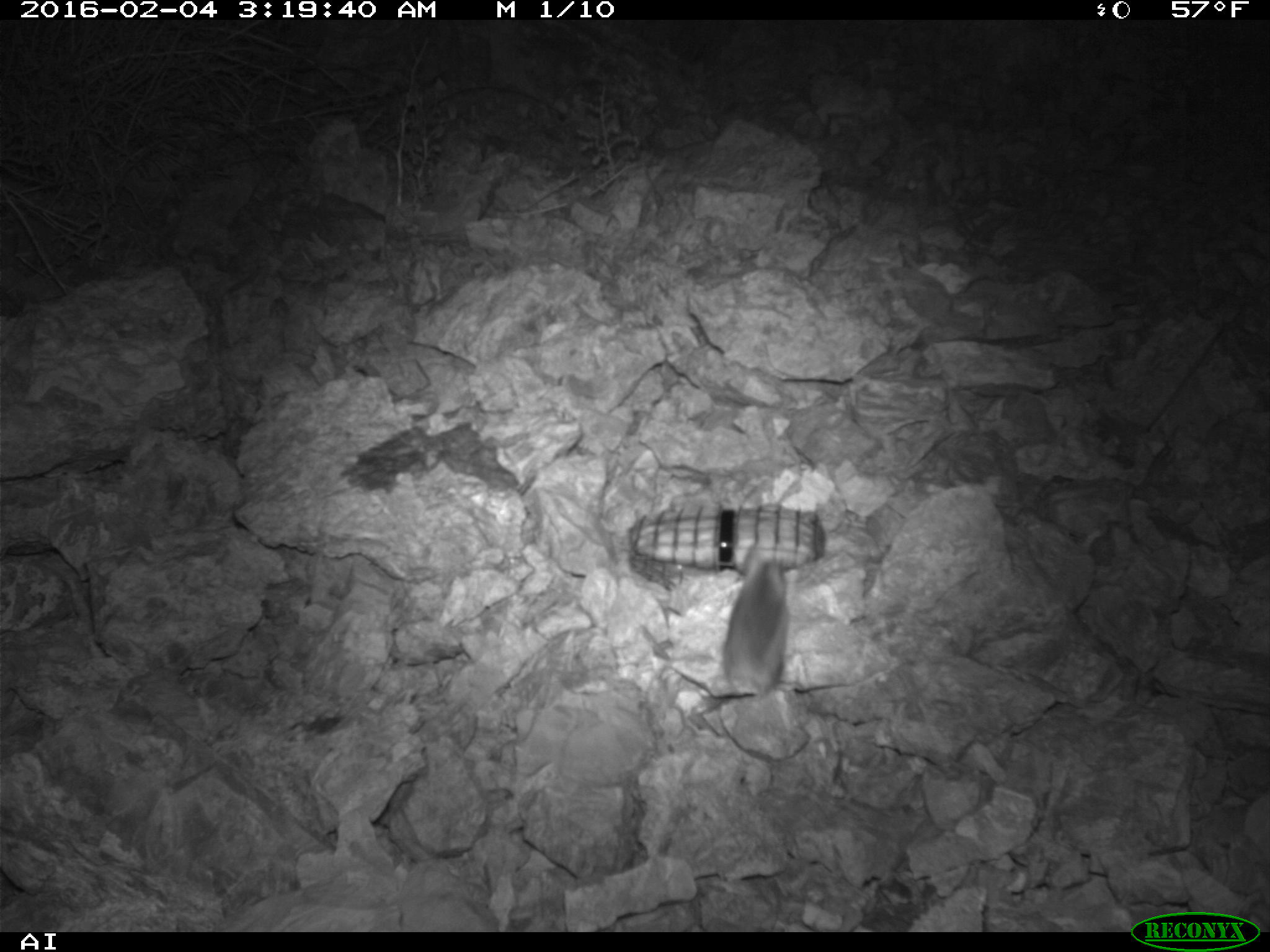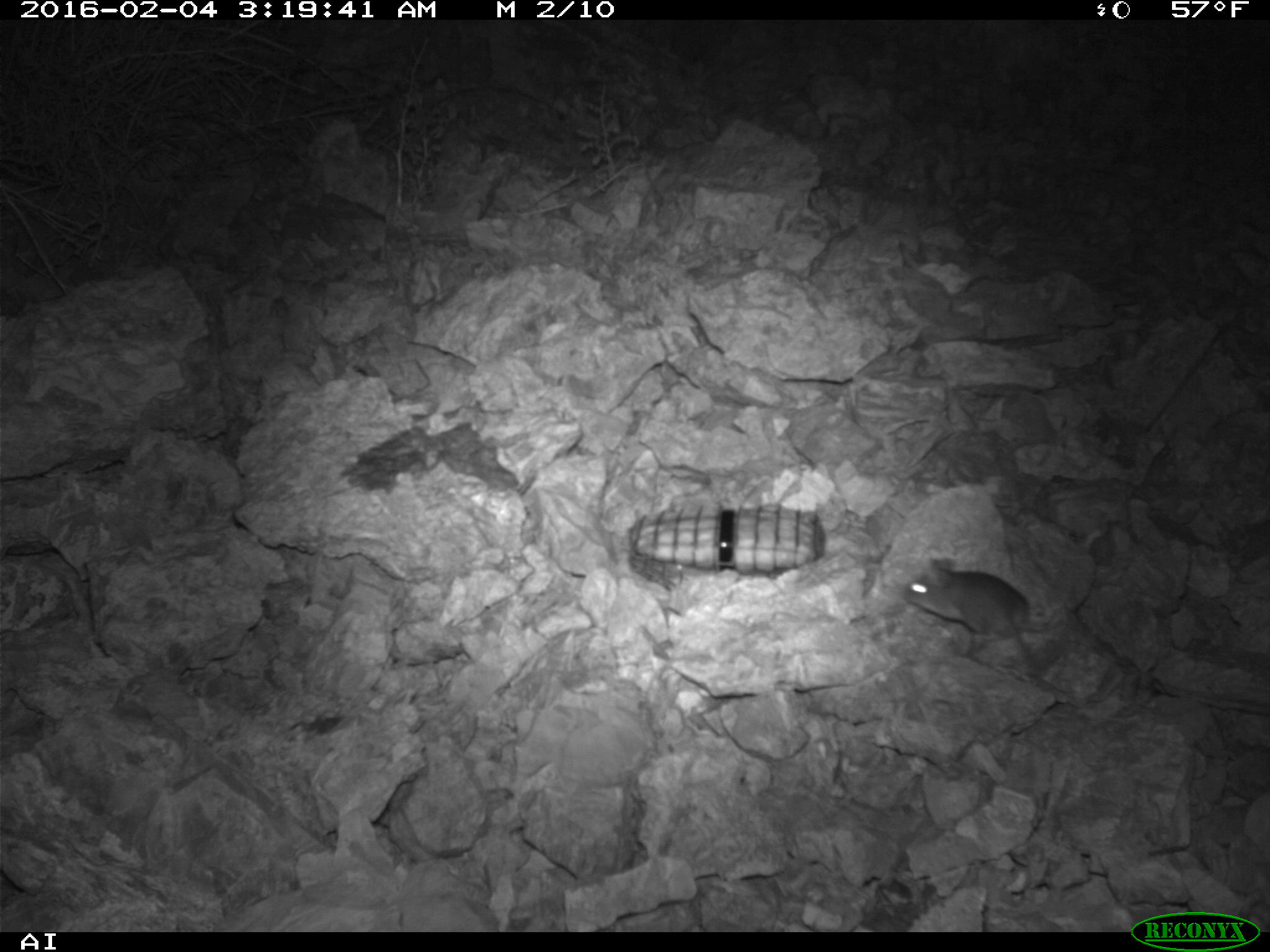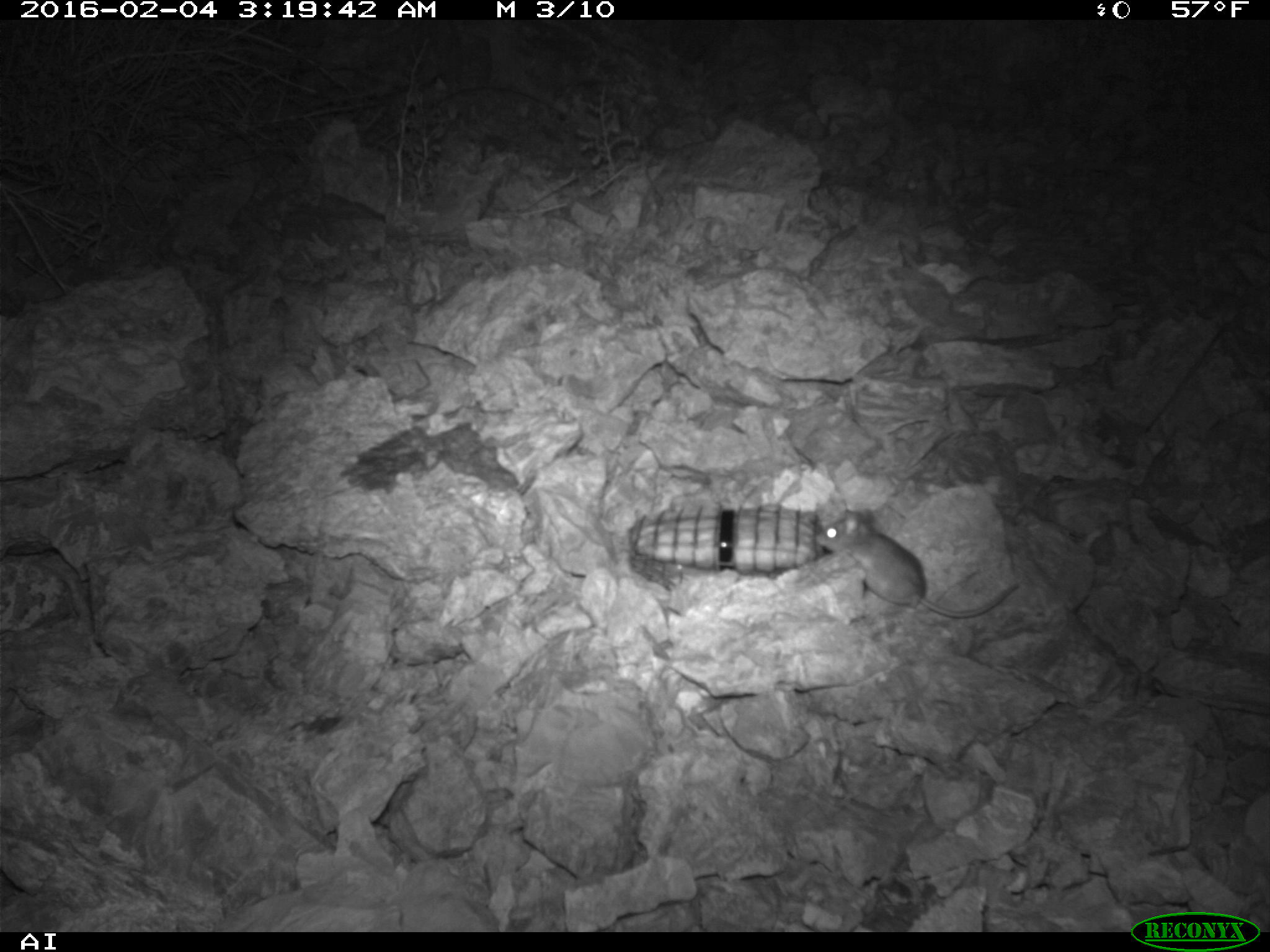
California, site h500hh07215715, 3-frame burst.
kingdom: Animalia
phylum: Chordata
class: Mammalia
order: Rodentia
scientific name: Rodentia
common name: rodent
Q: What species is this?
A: Rodent (Rodentia).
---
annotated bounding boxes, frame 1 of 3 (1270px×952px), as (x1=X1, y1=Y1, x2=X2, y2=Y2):
rodent: (x1=723, y1=551, x2=789, y2=697)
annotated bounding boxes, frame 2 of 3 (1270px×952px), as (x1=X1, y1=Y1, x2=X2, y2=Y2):
rodent: (x1=903, y1=556, x2=1034, y2=671)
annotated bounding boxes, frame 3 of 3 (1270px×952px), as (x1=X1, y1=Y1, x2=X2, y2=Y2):
rodent: (x1=813, y1=508, x2=1017, y2=619)